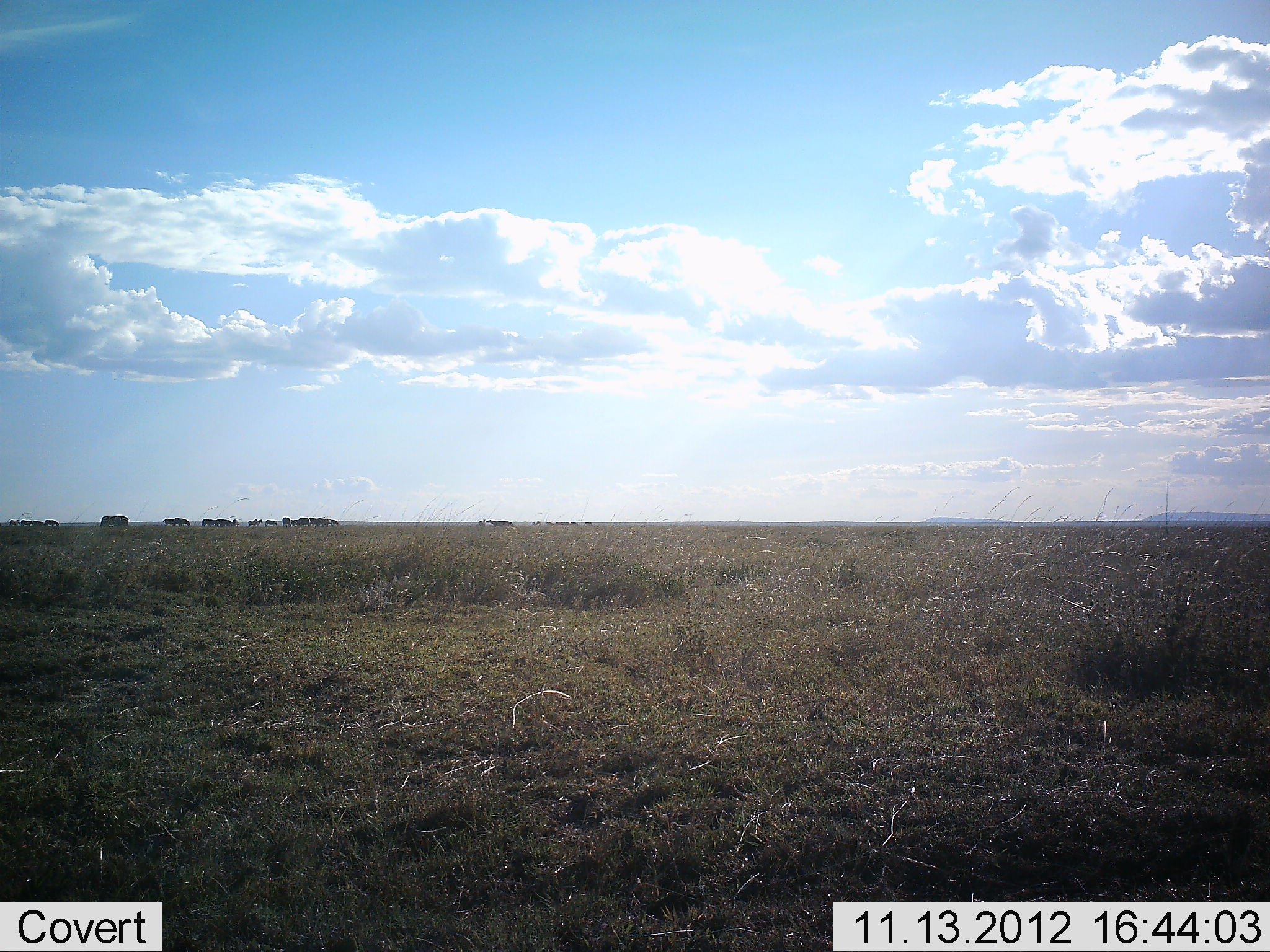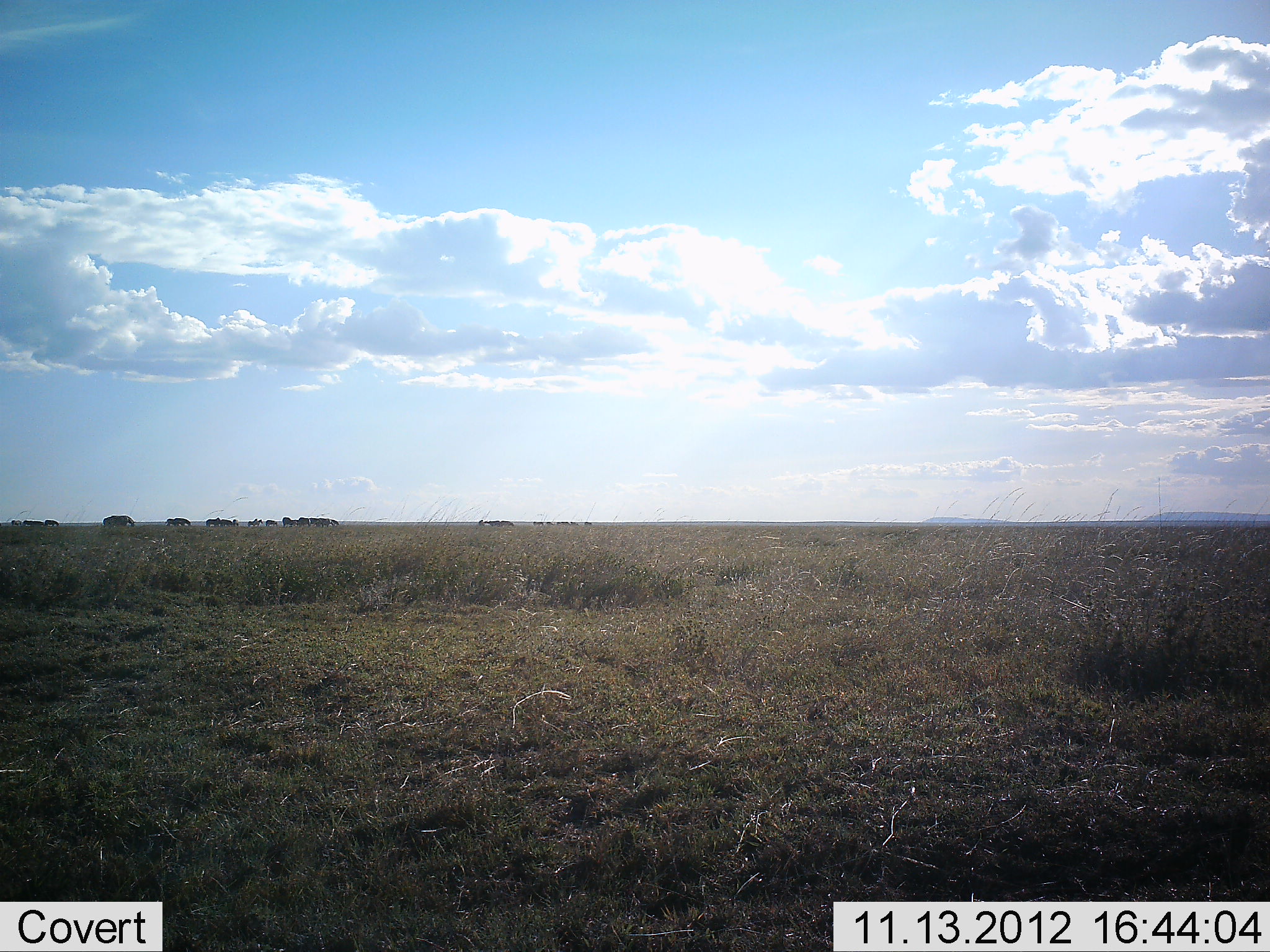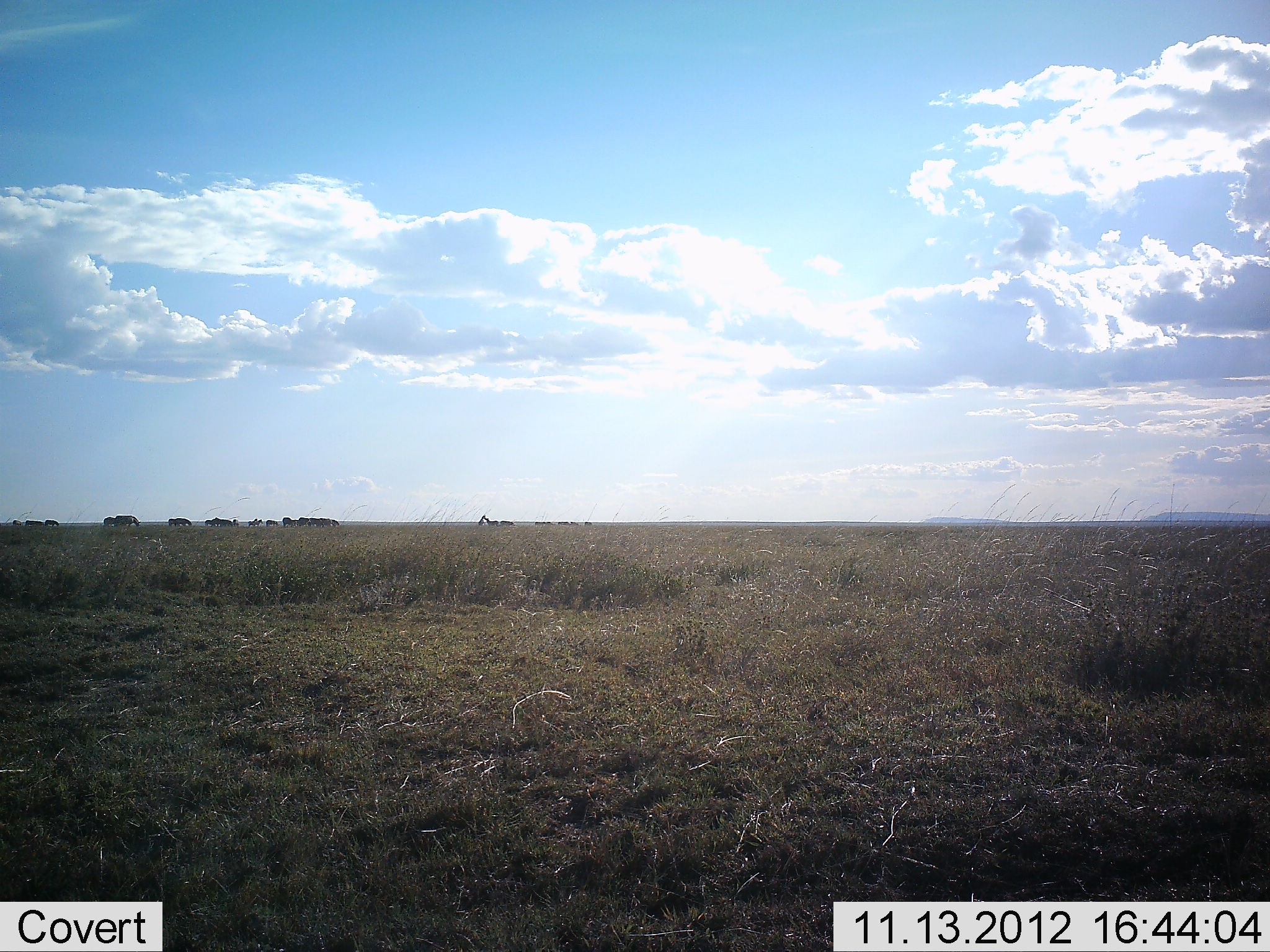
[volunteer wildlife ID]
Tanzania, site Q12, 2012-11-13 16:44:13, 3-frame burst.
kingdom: Animalia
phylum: Chordata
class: Mammalia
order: Artiodactyla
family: Bovidae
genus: Connochaetes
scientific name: Connochaetes taurinus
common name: blue wildebeest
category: wildebeest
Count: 11-50.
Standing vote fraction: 38%.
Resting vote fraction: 0%.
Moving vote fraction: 62%.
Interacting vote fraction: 0%.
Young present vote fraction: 0%.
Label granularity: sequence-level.